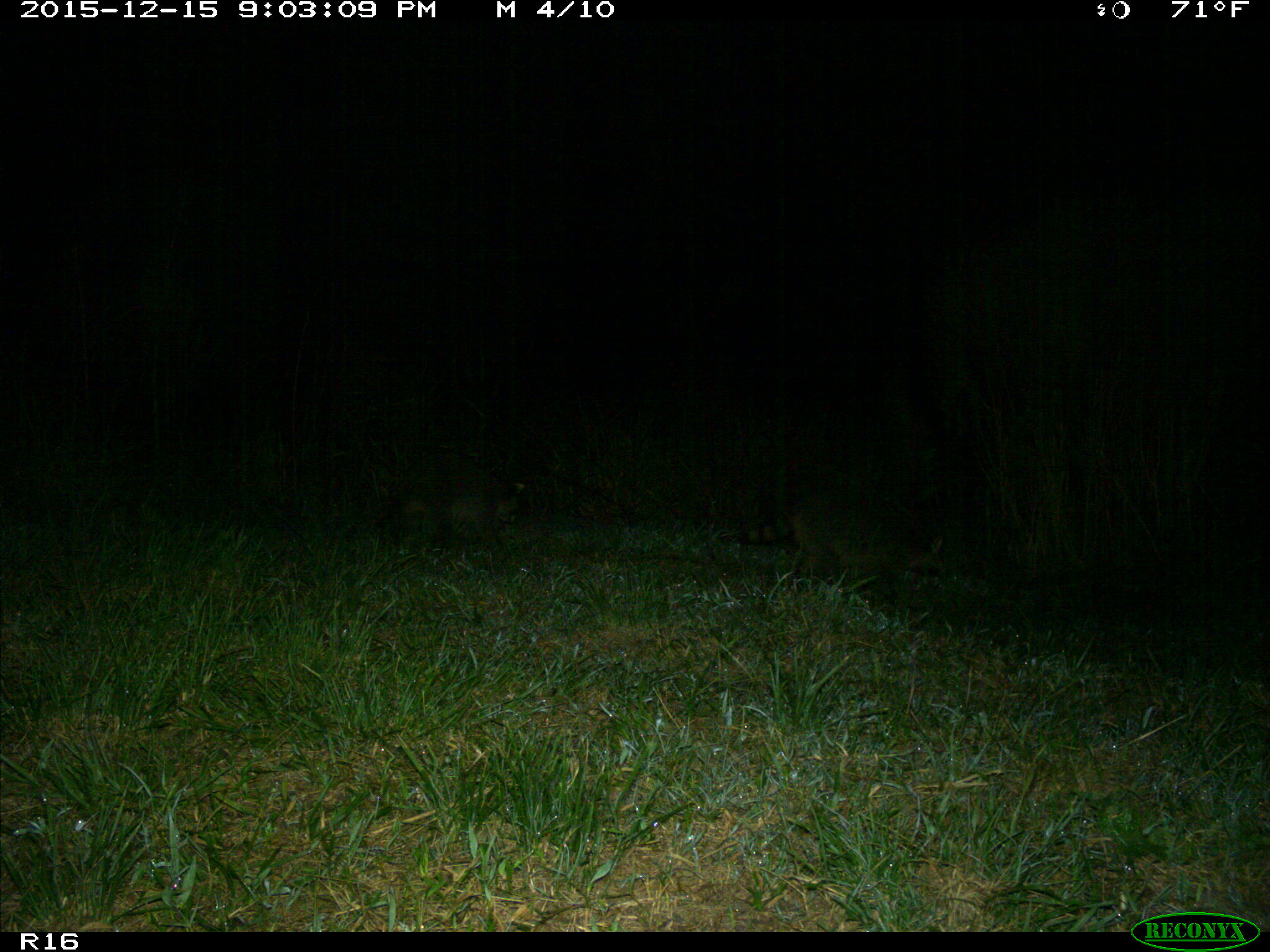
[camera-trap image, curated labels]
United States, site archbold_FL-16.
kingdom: Animalia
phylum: Chordata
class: Mammalia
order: Carnivora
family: Procyonidae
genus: Procyon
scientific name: Procyon lotor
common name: common raccoon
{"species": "Procyon lotor (common raccoon)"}